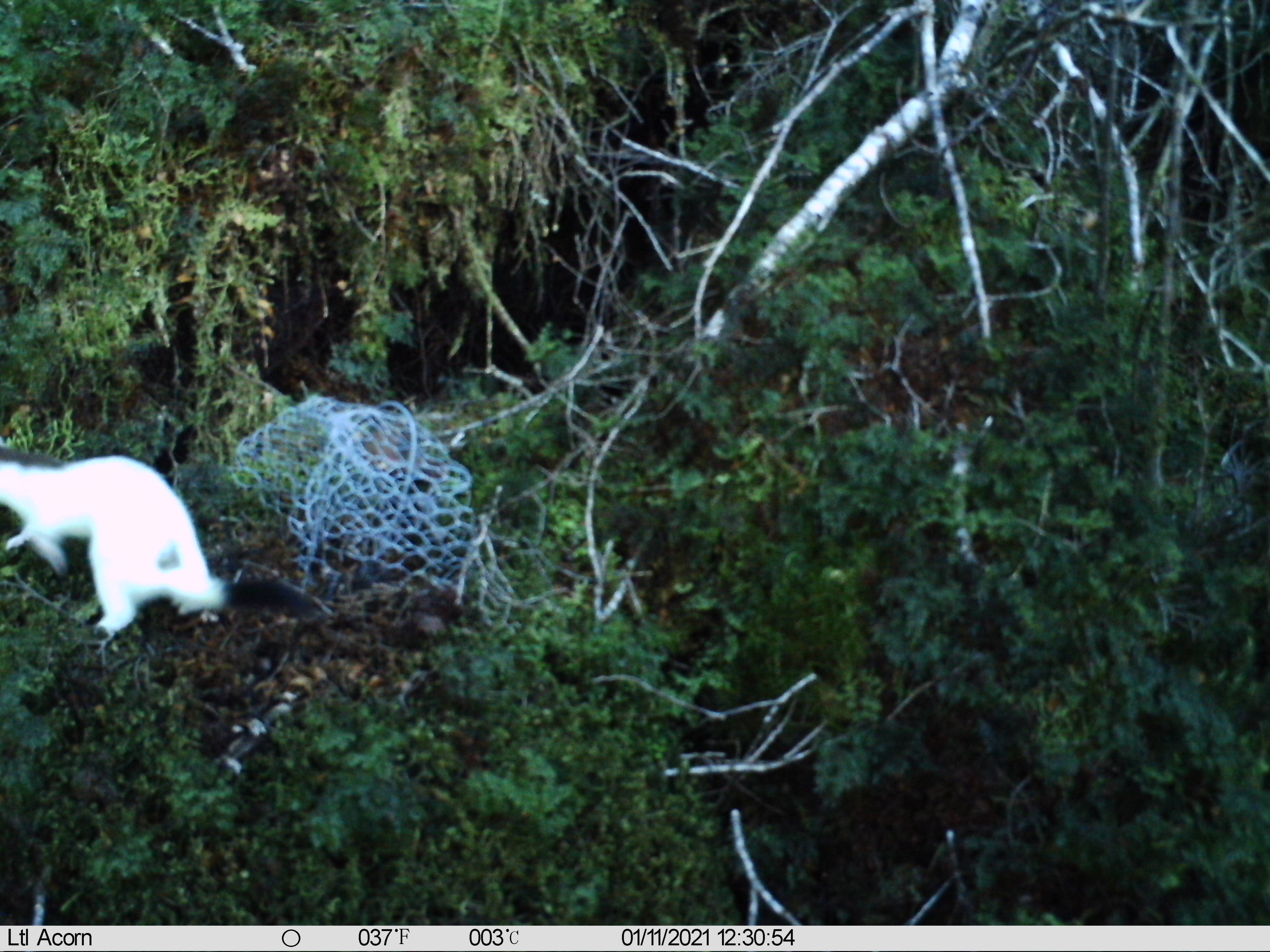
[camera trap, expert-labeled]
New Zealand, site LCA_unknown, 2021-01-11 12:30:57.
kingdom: Animalia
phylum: Chordata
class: Mammalia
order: Carnivora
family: Mustelidae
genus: Mustela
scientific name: Mustela erminea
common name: stoat